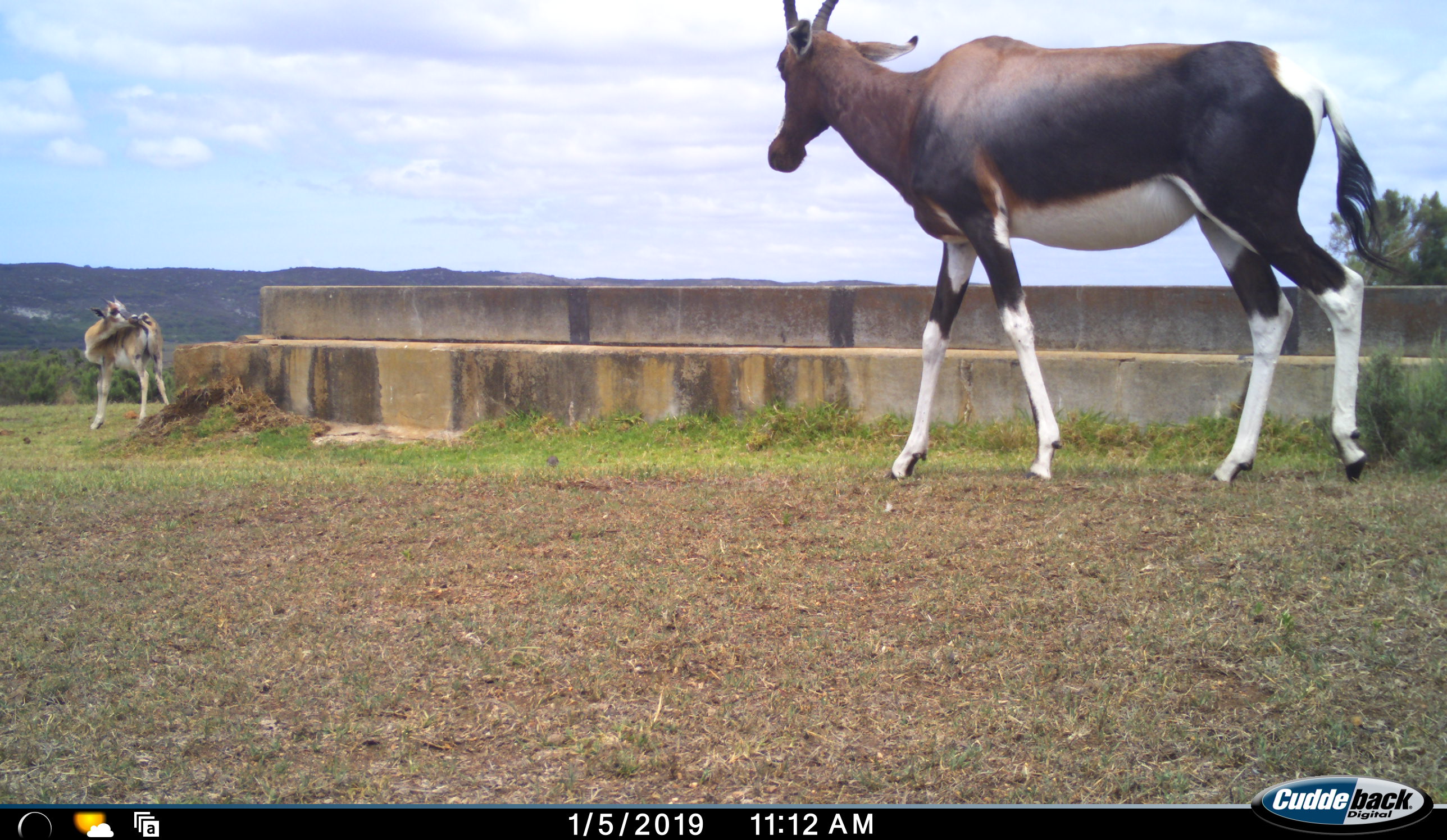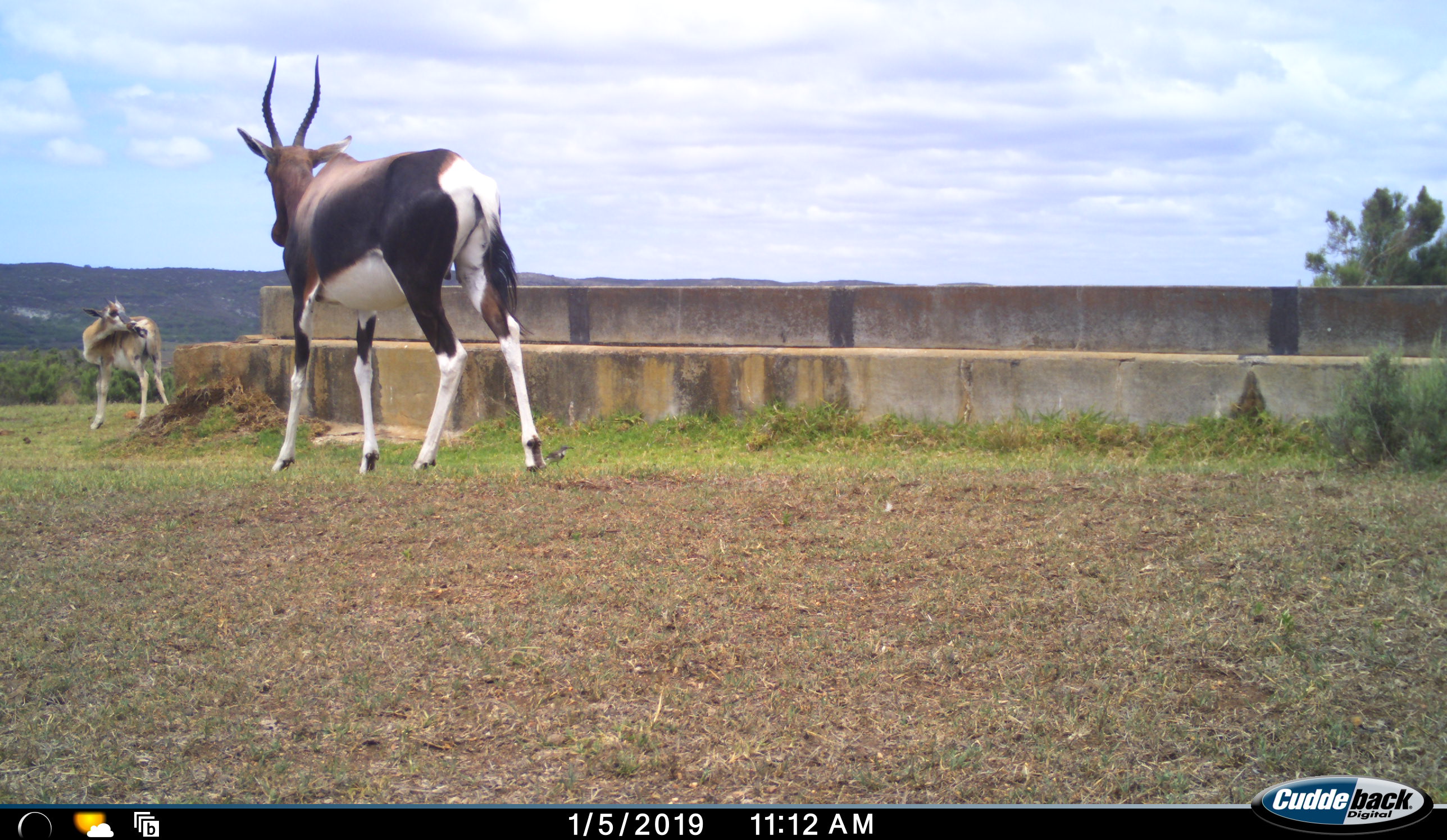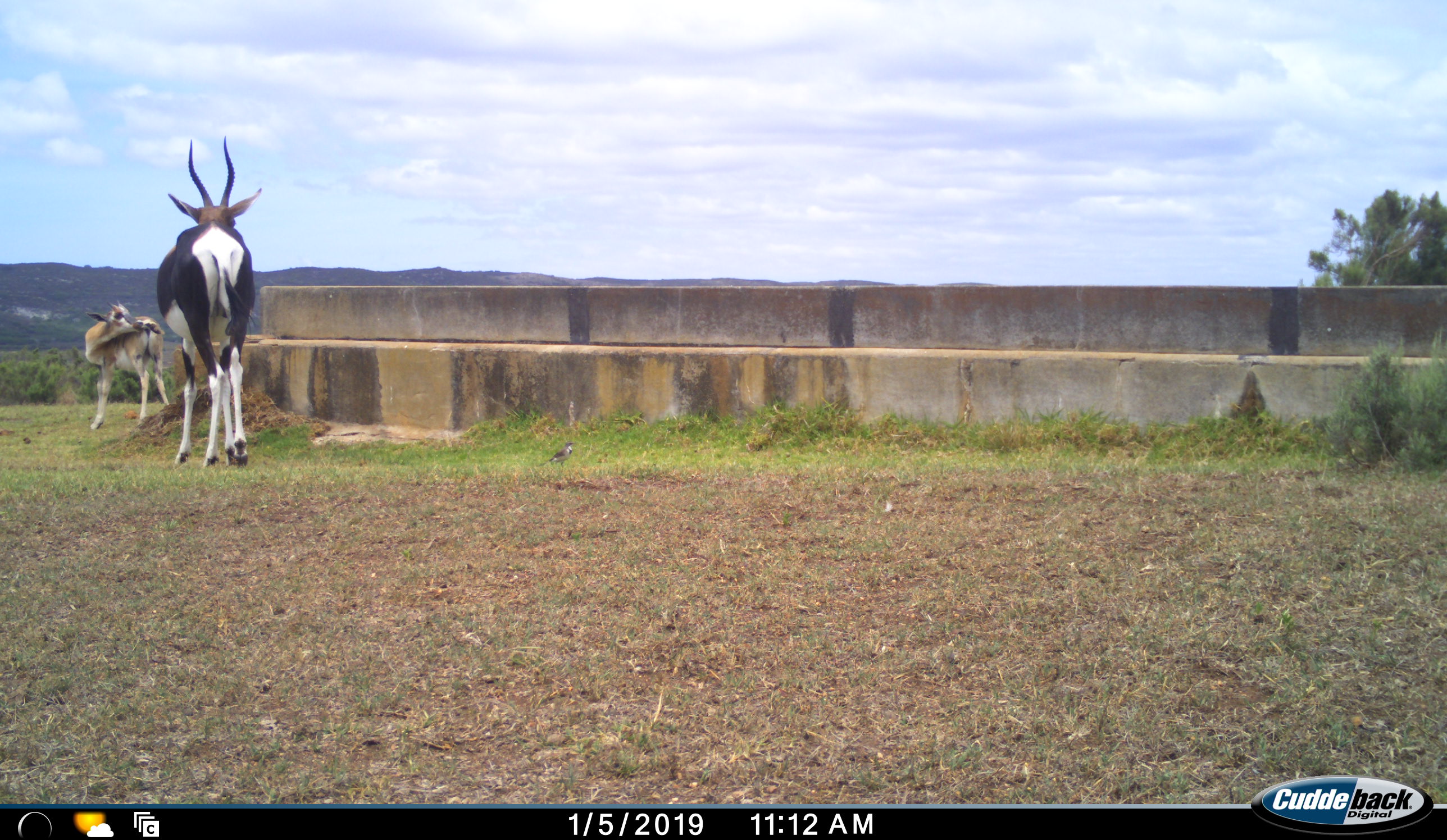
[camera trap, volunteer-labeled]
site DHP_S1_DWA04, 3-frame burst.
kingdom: Animalia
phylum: Chordata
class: Mammalia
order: Artiodactyla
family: Bovidae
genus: Damaliscus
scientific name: Damaliscus pygargus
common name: bontebok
Bontebok (Damaliscus pygargus), count 2. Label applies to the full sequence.